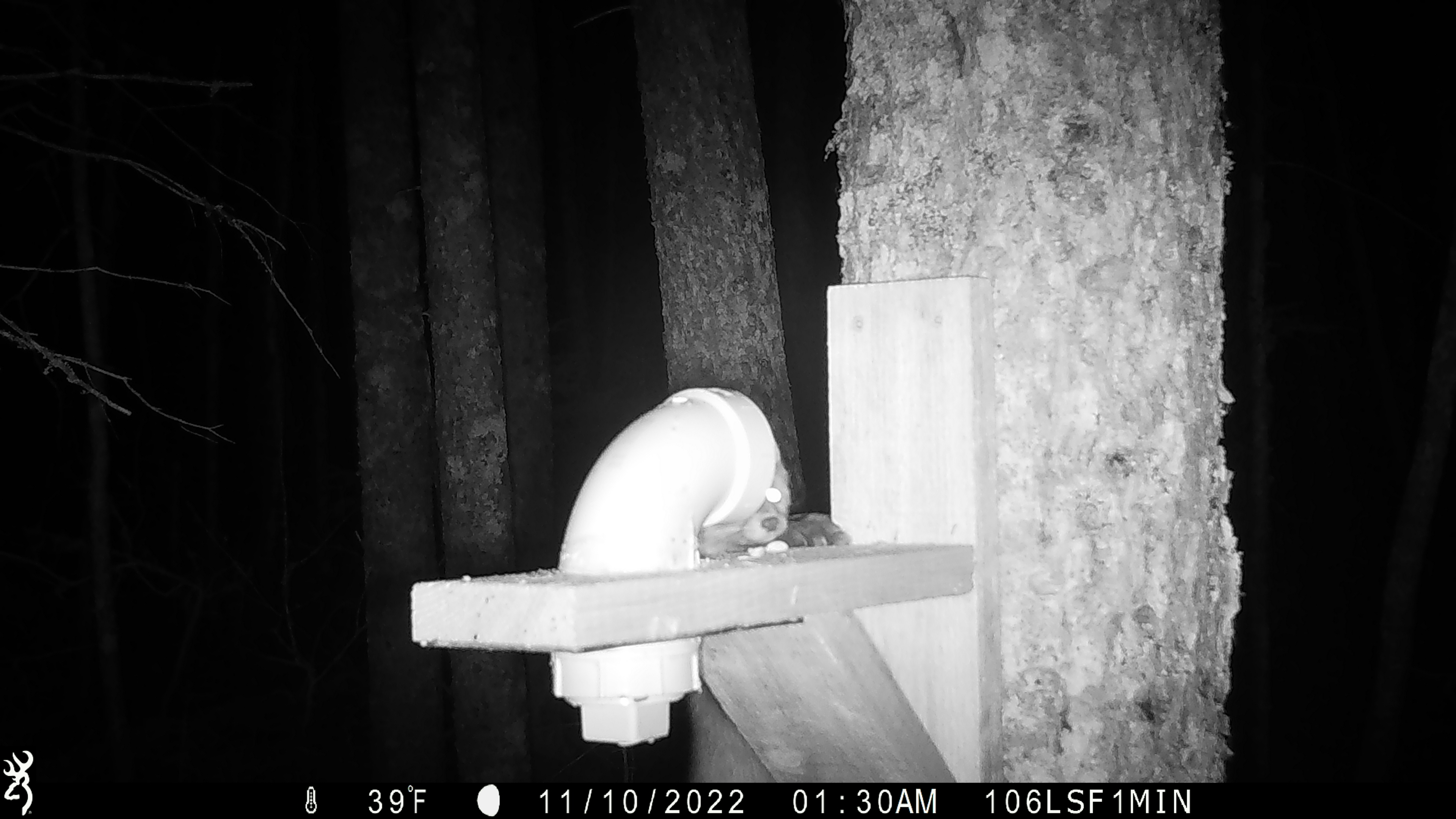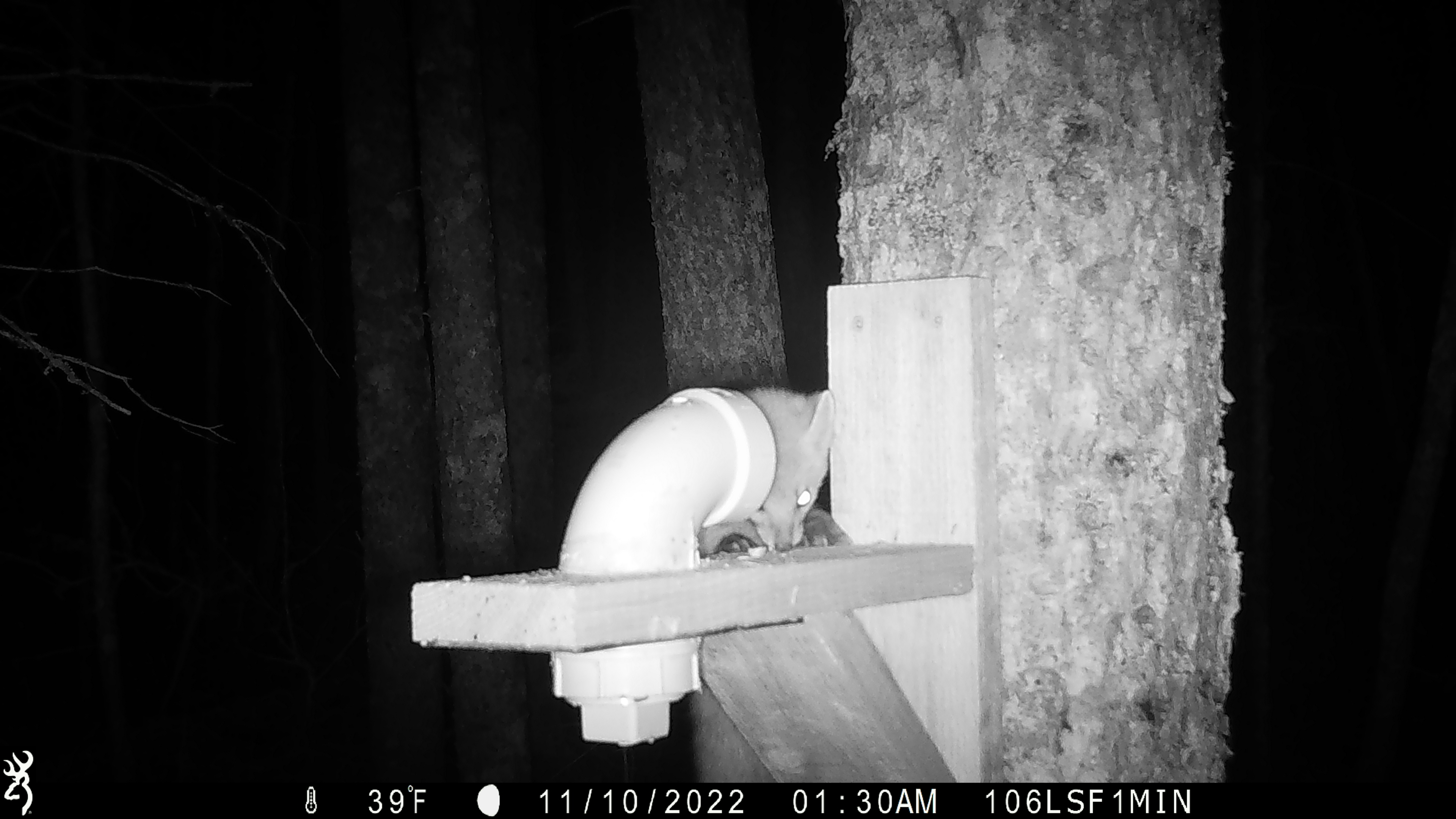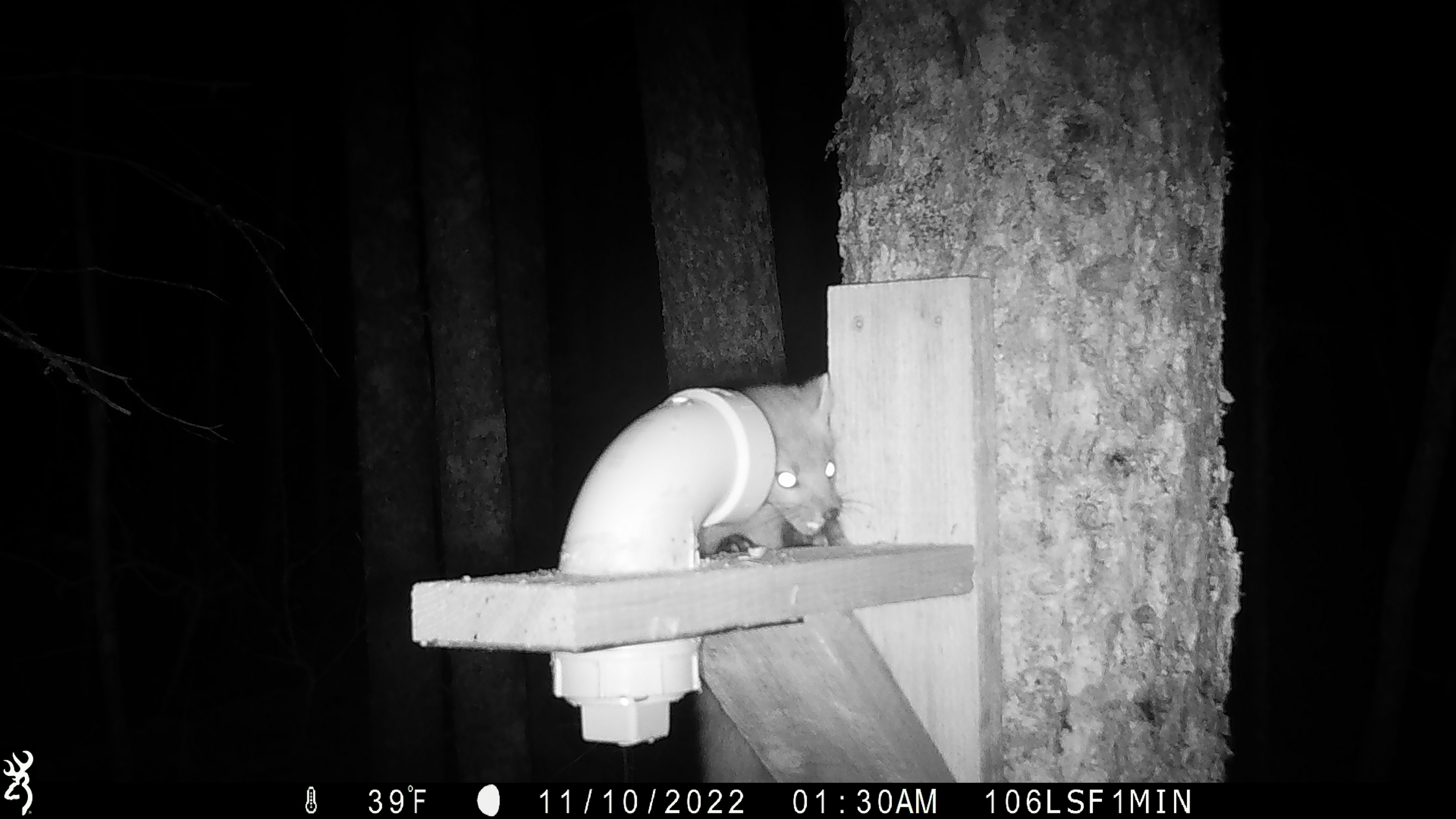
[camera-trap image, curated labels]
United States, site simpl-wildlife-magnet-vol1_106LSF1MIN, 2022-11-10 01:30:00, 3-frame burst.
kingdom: Animalia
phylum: Chordata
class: Mammalia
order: Carnivora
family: Mustelidae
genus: Martes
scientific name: Martes americana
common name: american marten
American marten (Martes americana).